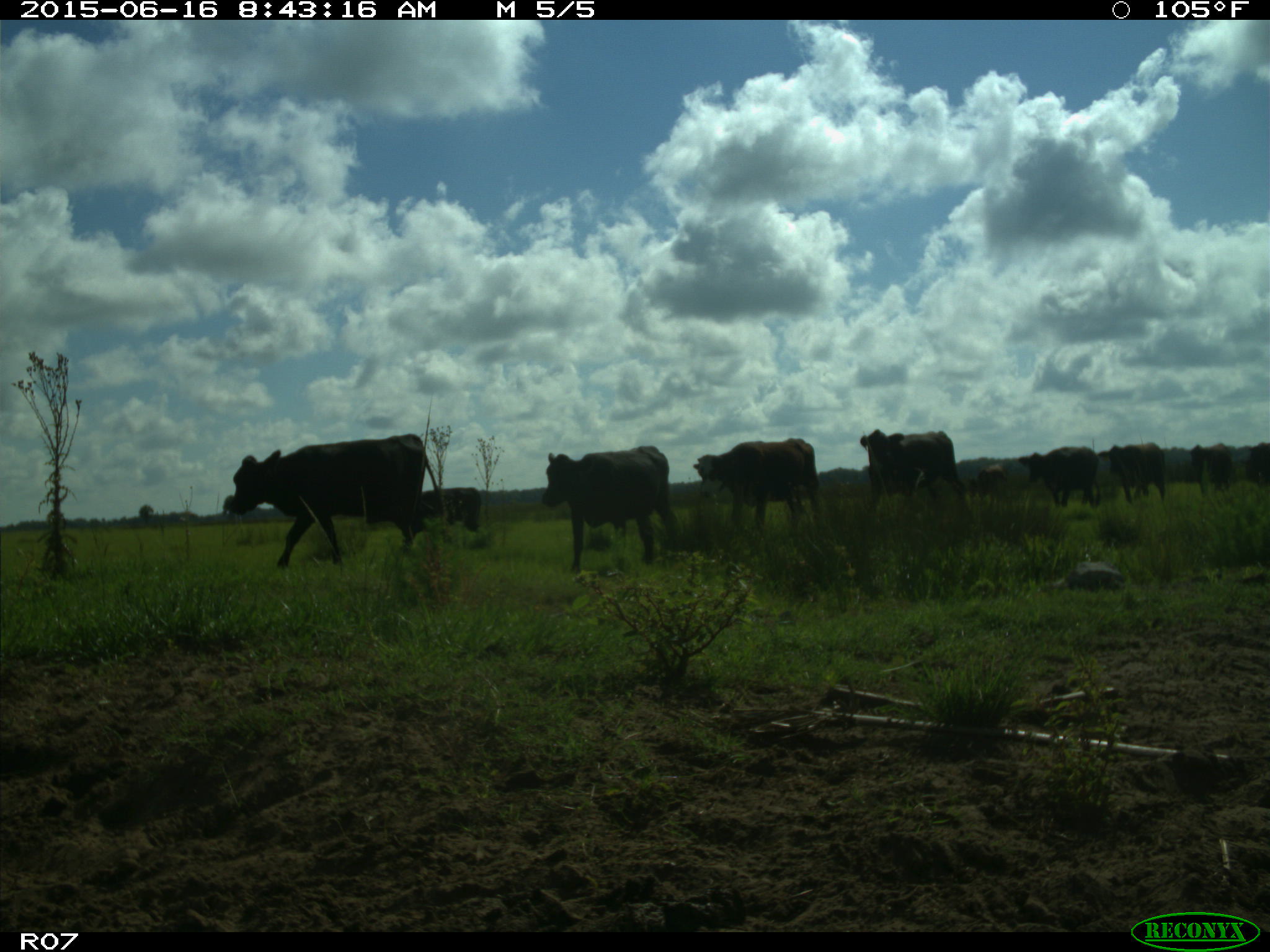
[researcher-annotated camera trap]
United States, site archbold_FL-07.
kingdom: Animalia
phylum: Chordata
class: Mammalia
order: Artiodactyla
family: Bovidae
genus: Bos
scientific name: Bos taurus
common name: domestic cow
Bos taurus (domestic cow).